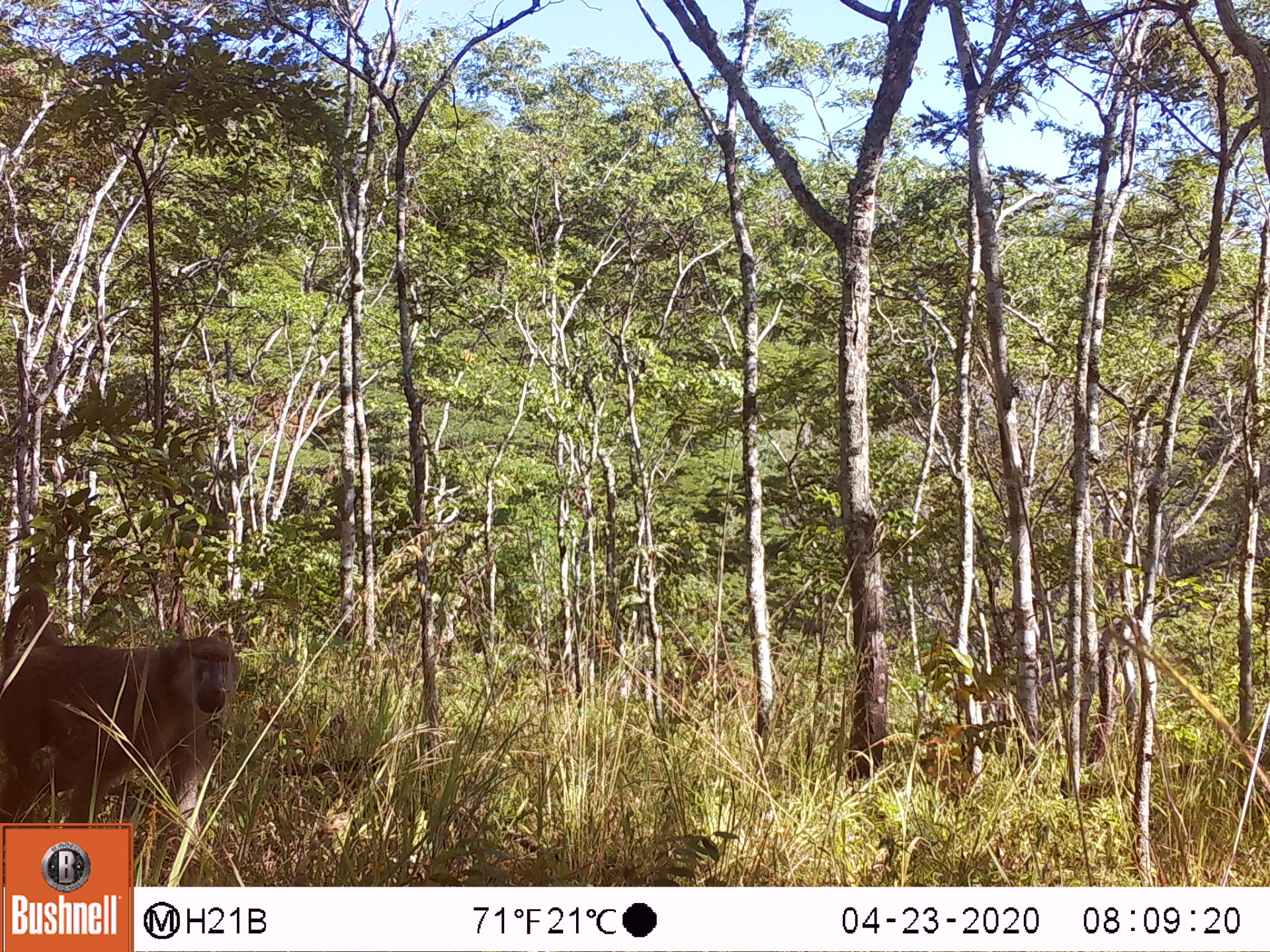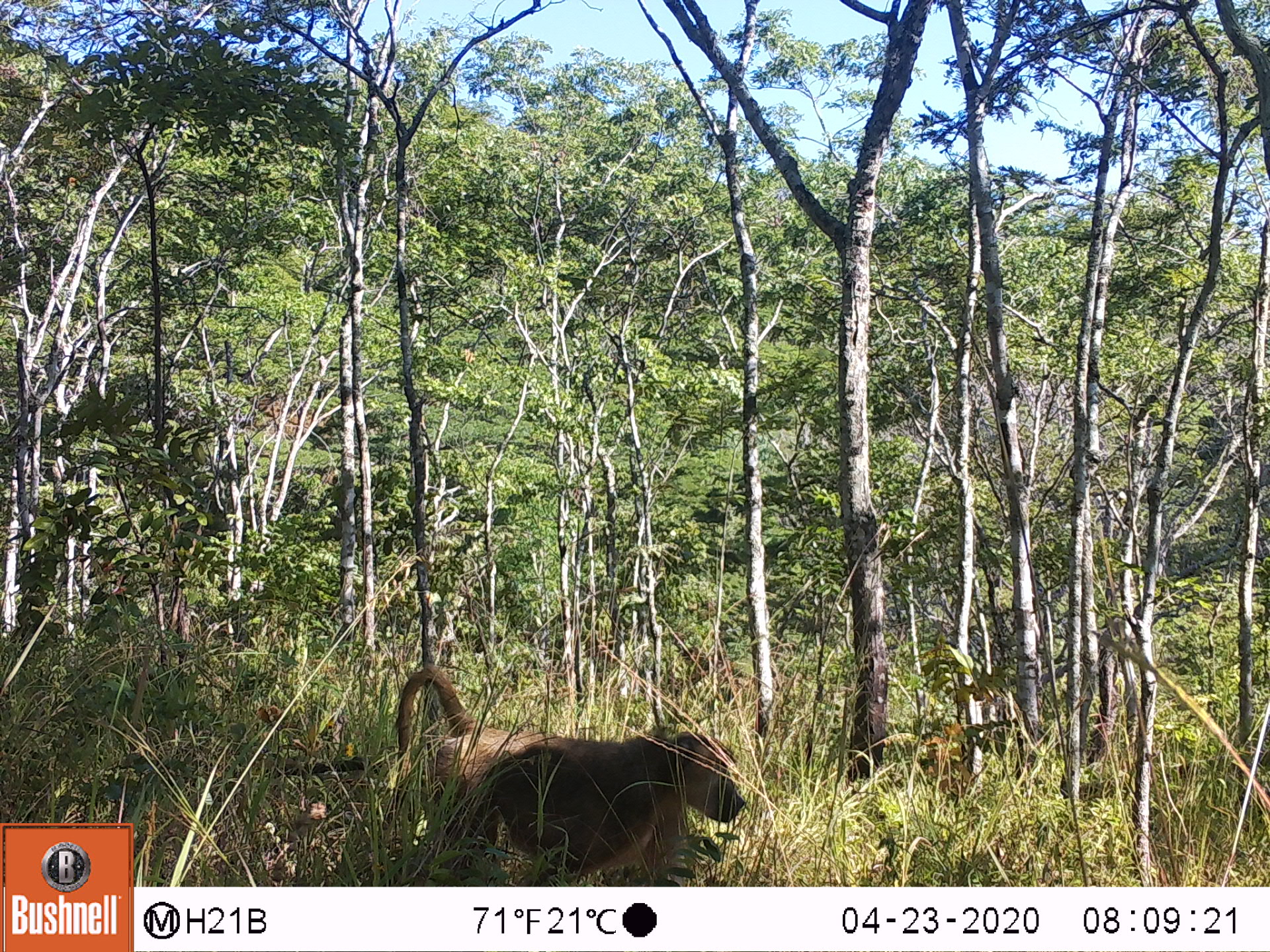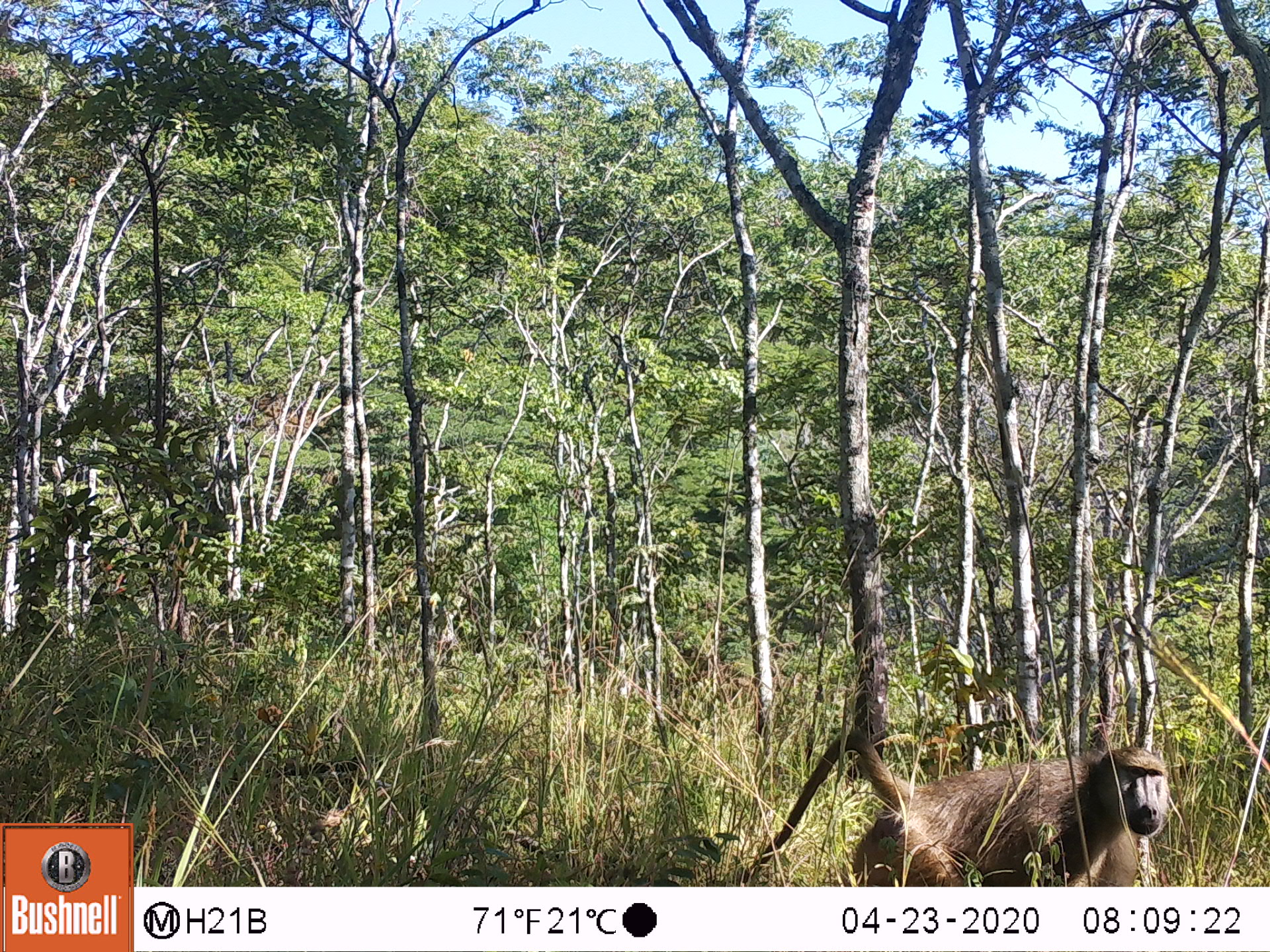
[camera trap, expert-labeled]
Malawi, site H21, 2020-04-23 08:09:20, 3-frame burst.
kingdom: Animalia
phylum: Chordata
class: Mammalia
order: Primates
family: Cercopithecidae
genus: Papio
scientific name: Papio cynocephalus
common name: yellow baboon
Yellow baboon (Papio cynocephalus), count 1.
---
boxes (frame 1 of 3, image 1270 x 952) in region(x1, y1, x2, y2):
yellow baboon: region(0, 589, 241, 818)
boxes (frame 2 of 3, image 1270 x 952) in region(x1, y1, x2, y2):
yellow baboon: region(373, 666, 752, 883)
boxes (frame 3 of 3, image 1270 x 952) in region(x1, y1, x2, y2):
yellow baboon: region(742, 725, 1172, 880)